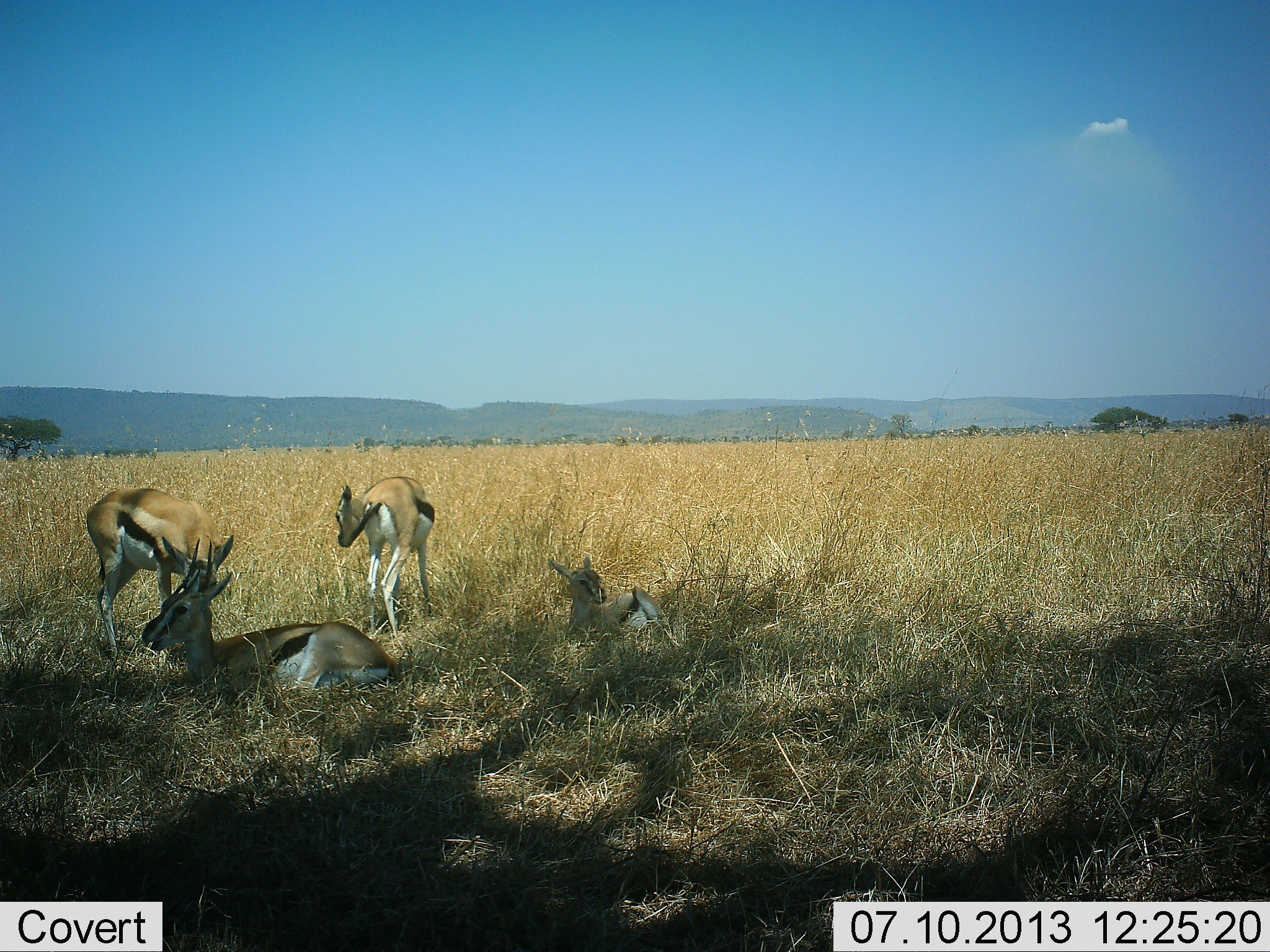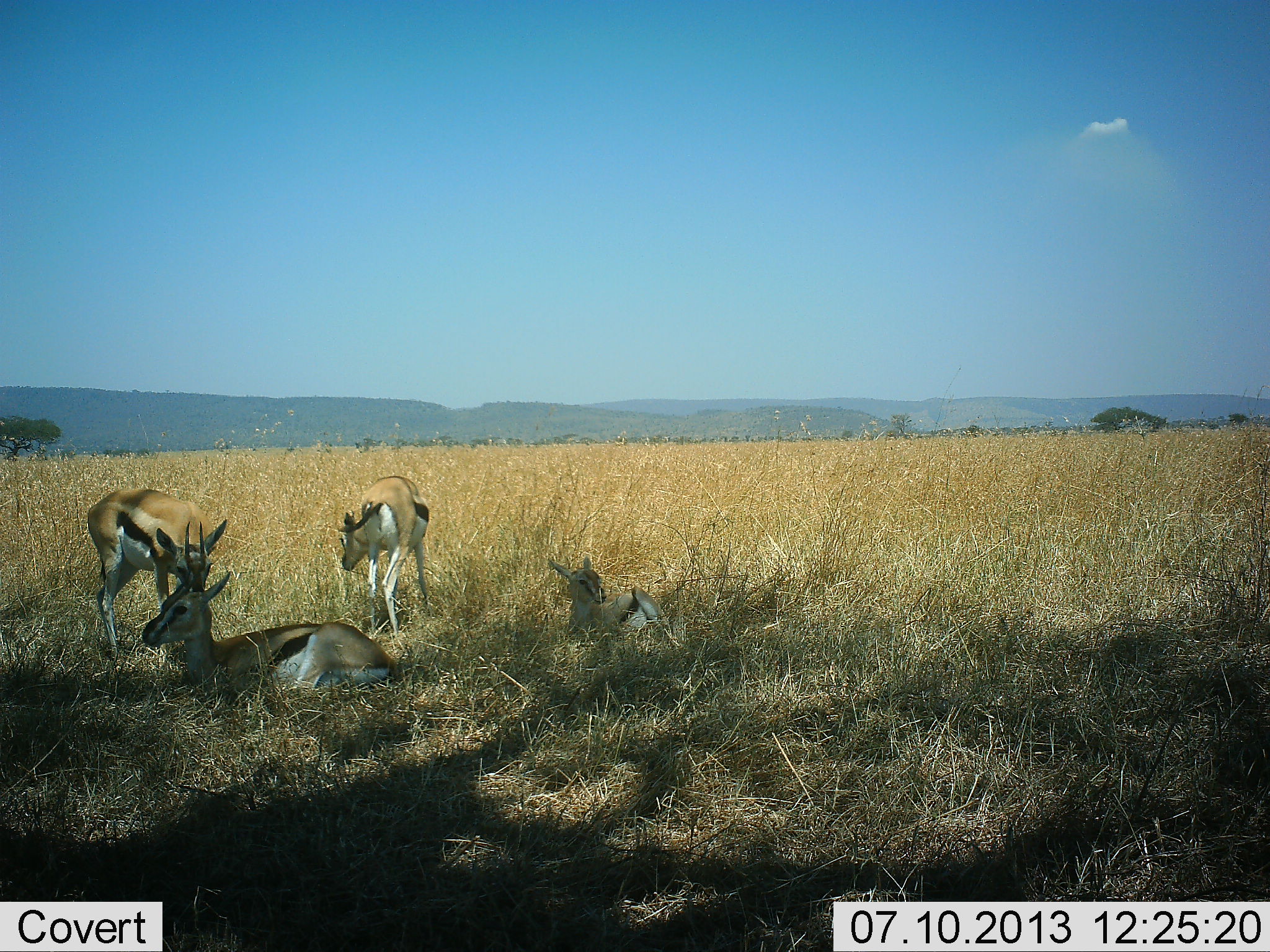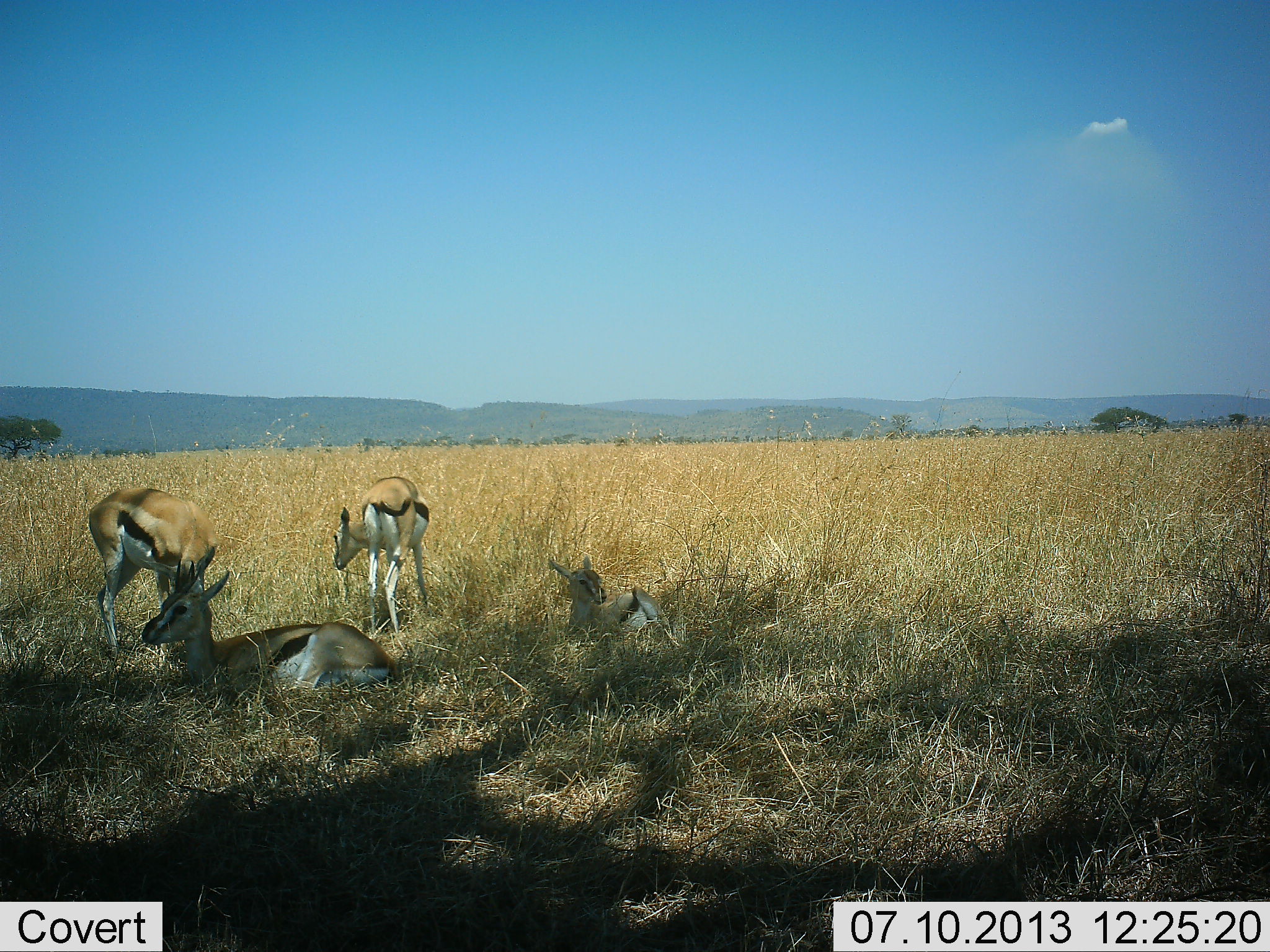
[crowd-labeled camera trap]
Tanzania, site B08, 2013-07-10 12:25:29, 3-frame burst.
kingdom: Animalia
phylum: Chordata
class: Mammalia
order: Artiodactyla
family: Bovidae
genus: Eudorcas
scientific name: Eudorcas thomsonii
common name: thomson's gazelle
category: gazellethomsons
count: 4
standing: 63%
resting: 100%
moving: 3%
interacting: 0%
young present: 24%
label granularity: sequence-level